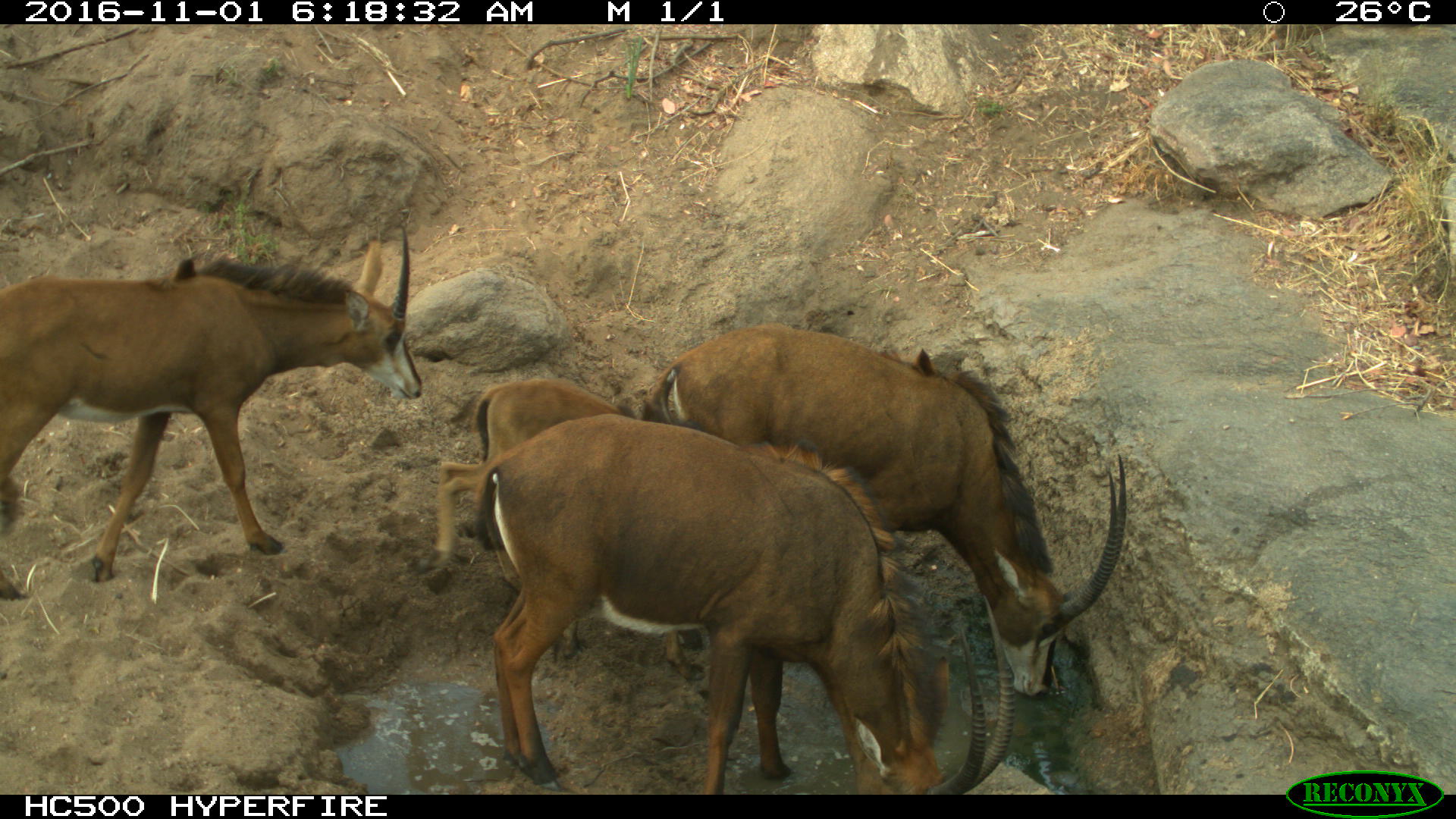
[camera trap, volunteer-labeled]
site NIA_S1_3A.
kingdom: Animalia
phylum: Chordata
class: Mammalia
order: Artiodactyla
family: Bovidae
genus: Hippotragus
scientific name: Hippotragus niger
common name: sable antelope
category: sable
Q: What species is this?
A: Sable (sable antelope) (Hippotragus niger).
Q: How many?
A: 4.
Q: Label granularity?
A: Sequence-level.